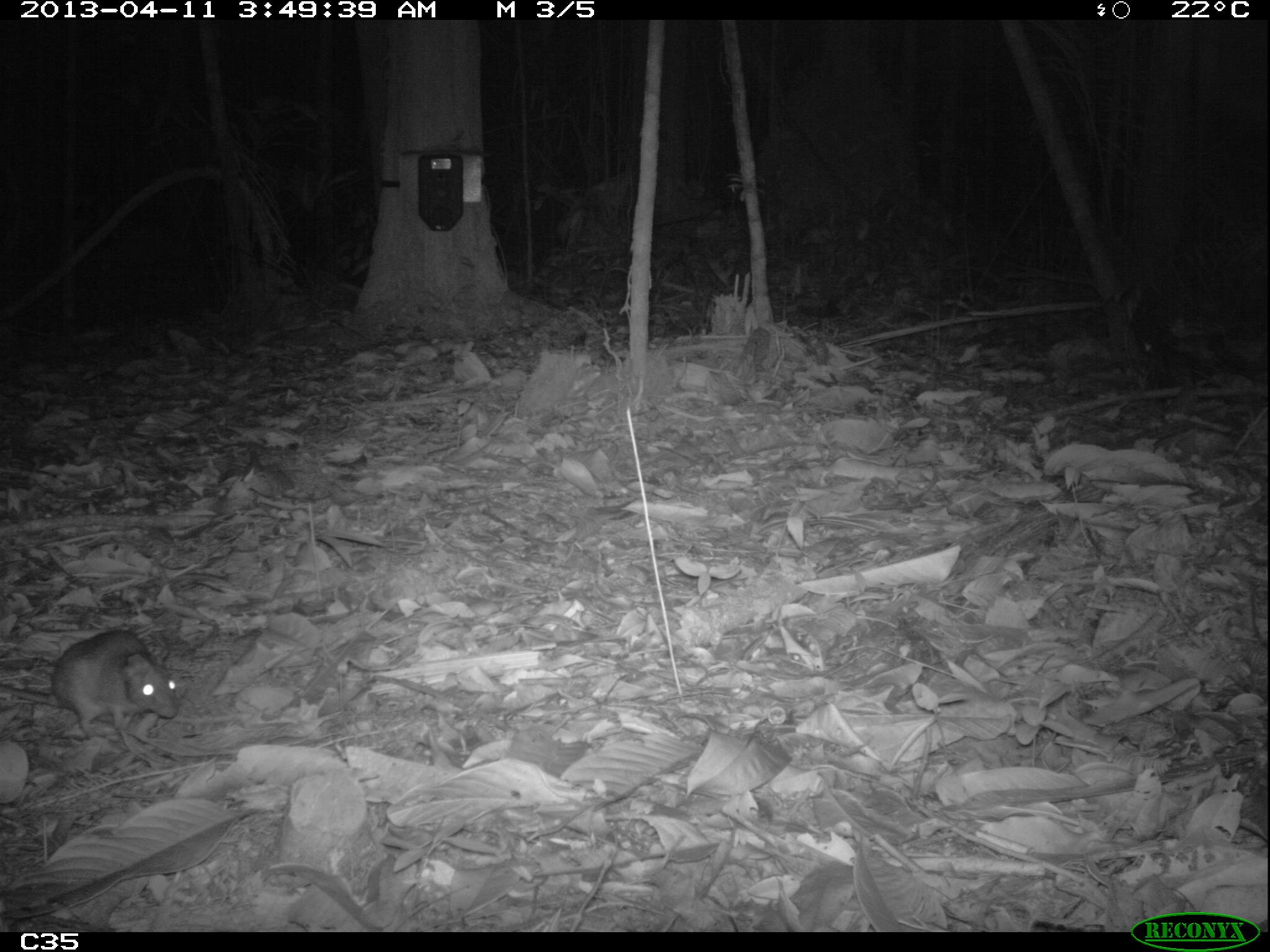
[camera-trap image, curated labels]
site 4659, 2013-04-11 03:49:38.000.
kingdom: Animalia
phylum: Chordata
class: Mammalia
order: Rodentia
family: Muridae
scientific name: Muridae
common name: mice, rats, and gerbils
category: unknown mouse or rat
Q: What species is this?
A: Unknown mouse or rat (mice, rats, and gerbils) (Muridae).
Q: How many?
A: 1.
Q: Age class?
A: Adult.